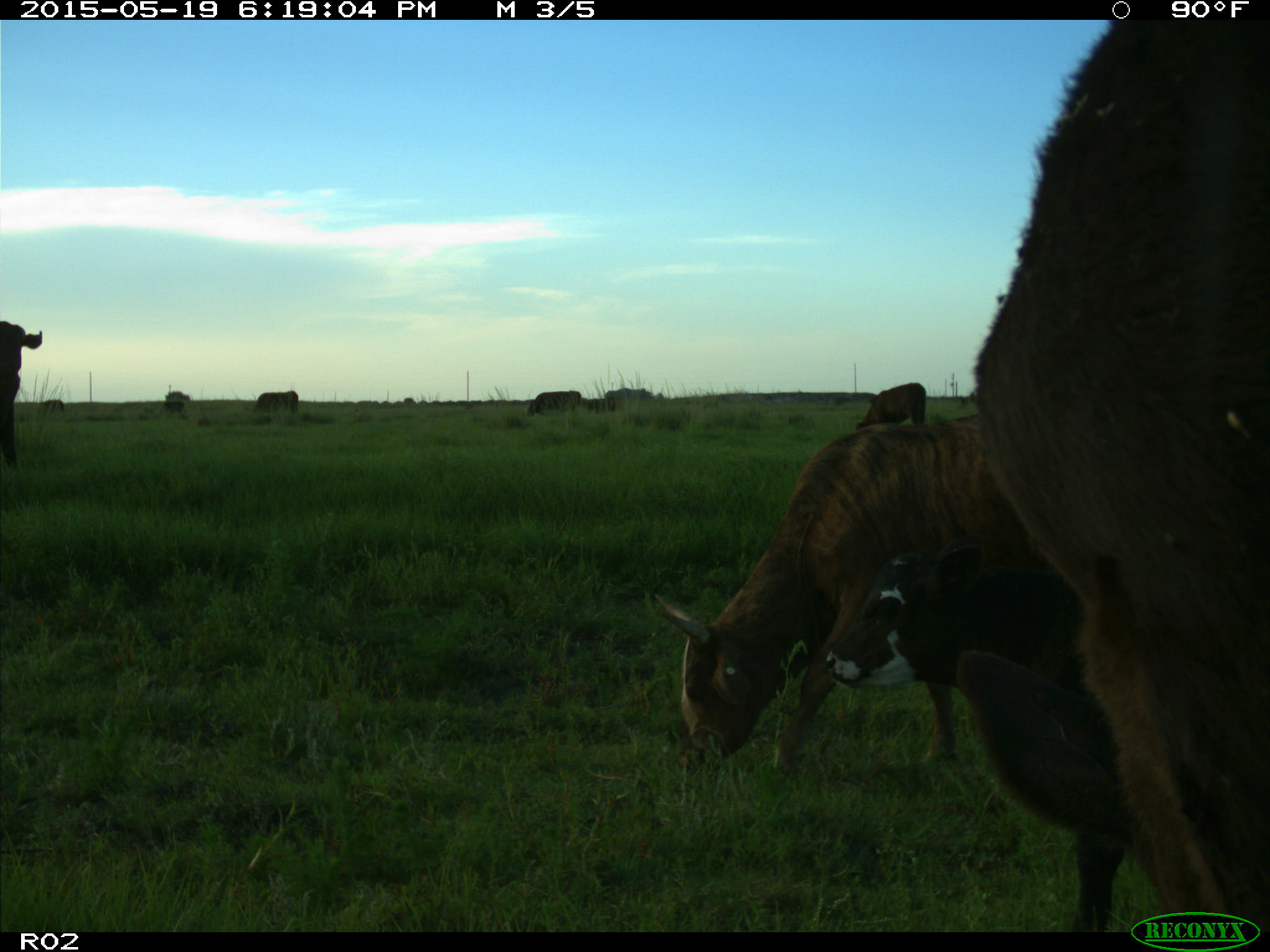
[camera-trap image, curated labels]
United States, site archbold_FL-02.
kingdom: Animalia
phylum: Chordata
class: Mammalia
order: Artiodactyla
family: Bovidae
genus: Bos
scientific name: Bos taurus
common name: domestic cow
Bos taurus (domestic cow).